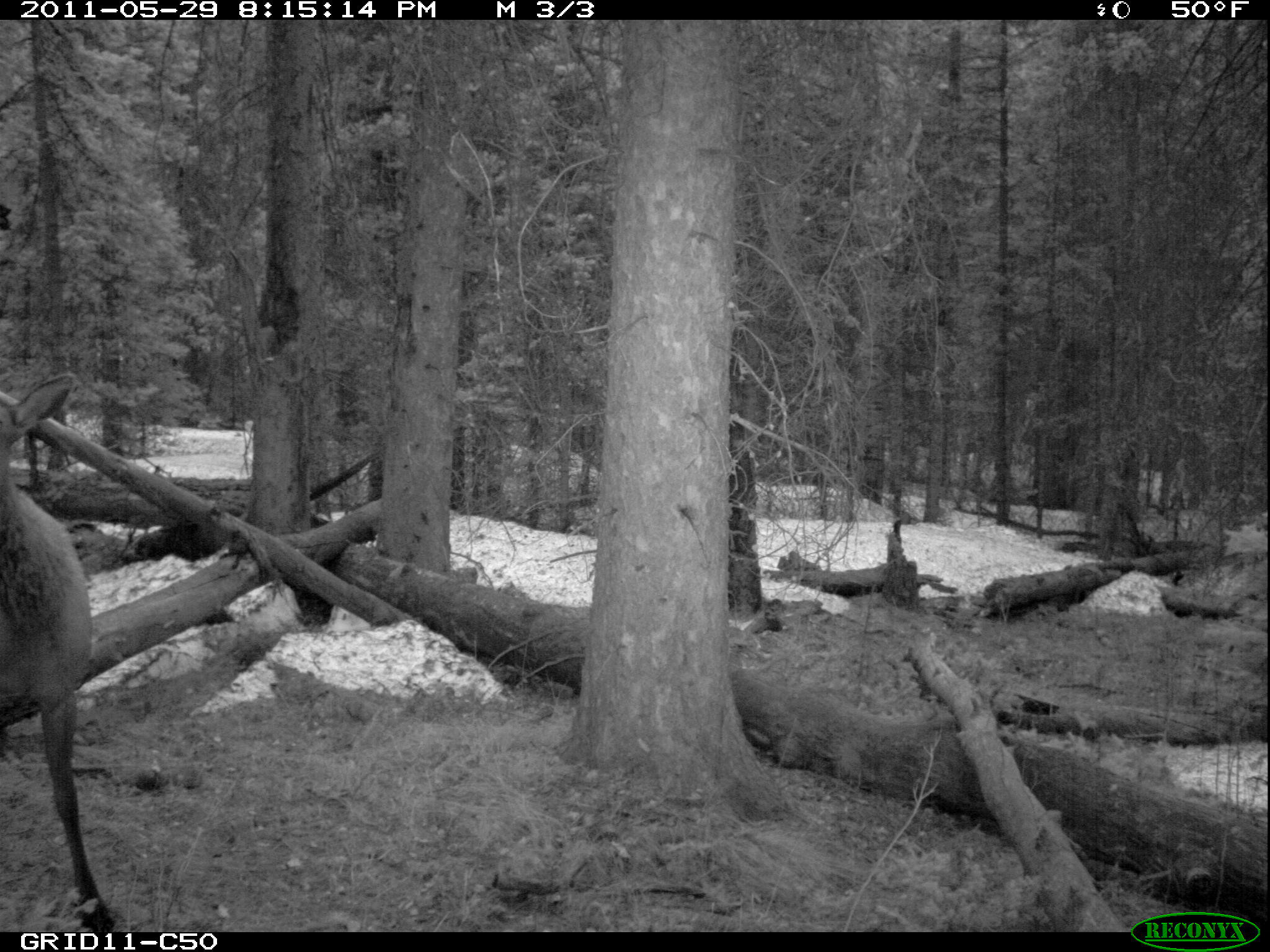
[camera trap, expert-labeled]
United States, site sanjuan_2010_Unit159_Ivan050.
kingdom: Animalia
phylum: Chordata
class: Mammalia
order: Artiodactyla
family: Cervidae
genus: Cervus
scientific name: Cervus elaphus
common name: red deer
Cervus elaphus (red deer).